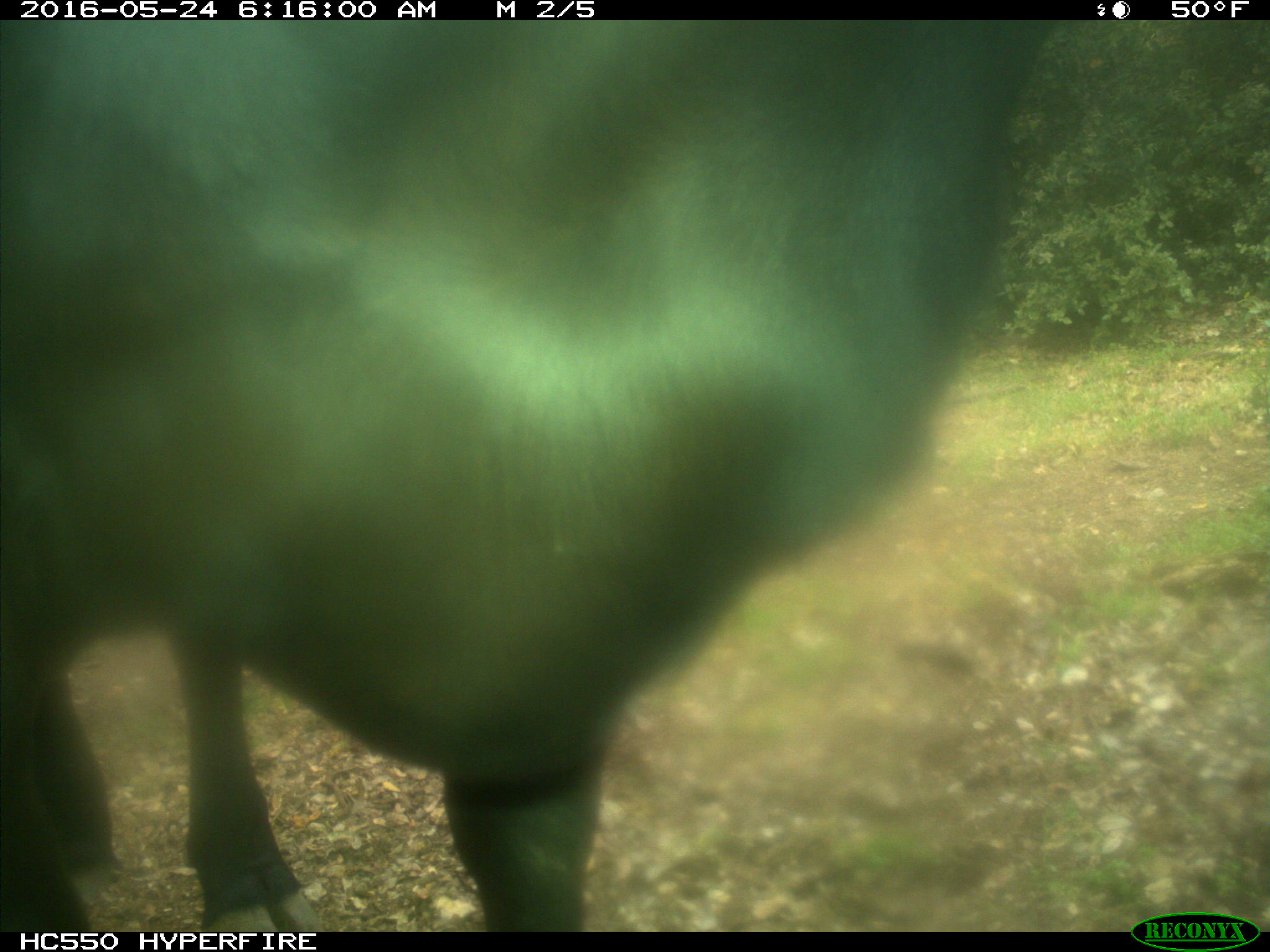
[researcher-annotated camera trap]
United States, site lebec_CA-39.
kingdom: Animalia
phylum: Chordata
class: Mammalia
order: Artiodactyla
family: Bovidae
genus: Bos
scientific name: Bos taurus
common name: domestic cow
Bos taurus (domestic cow).